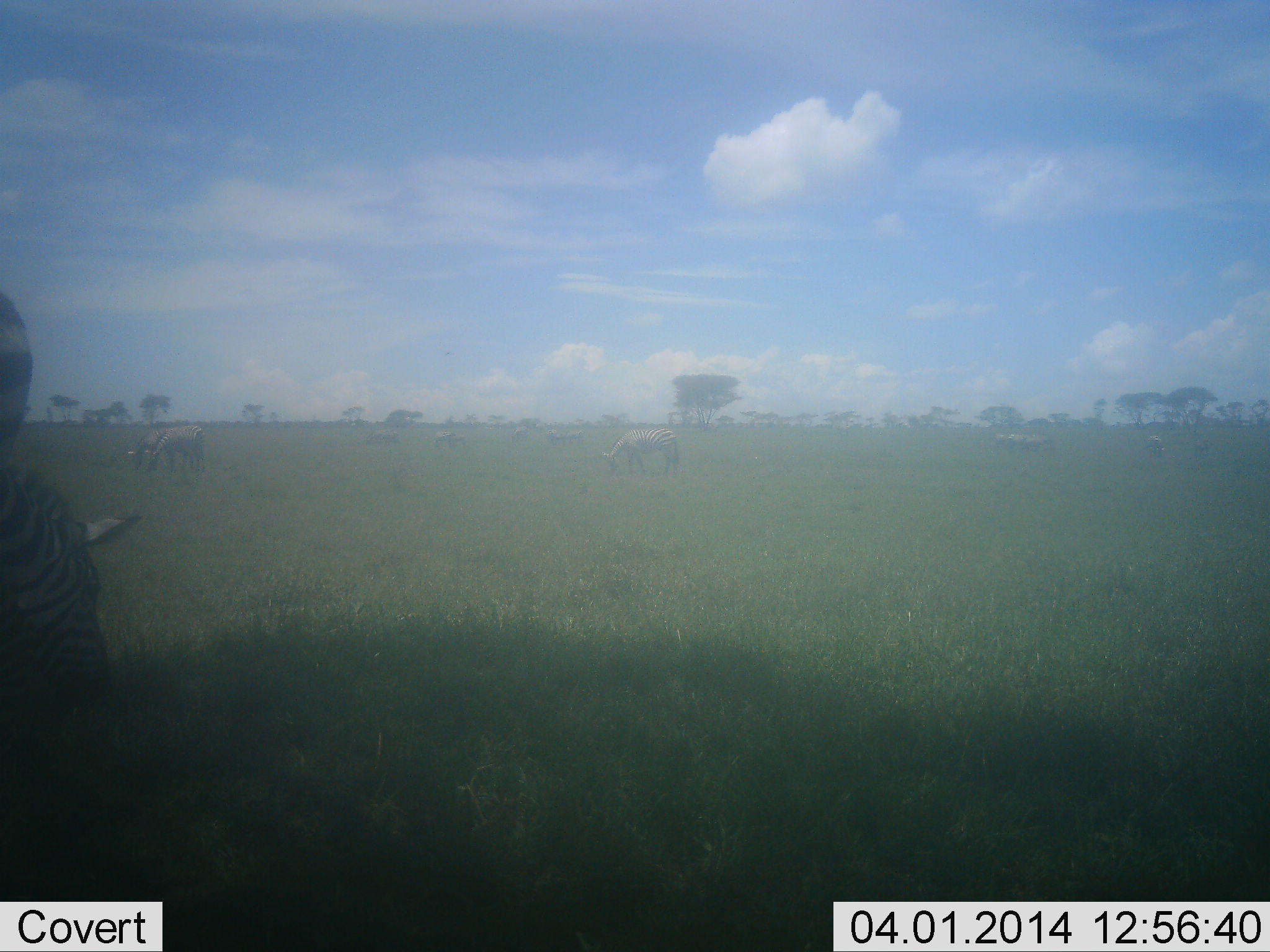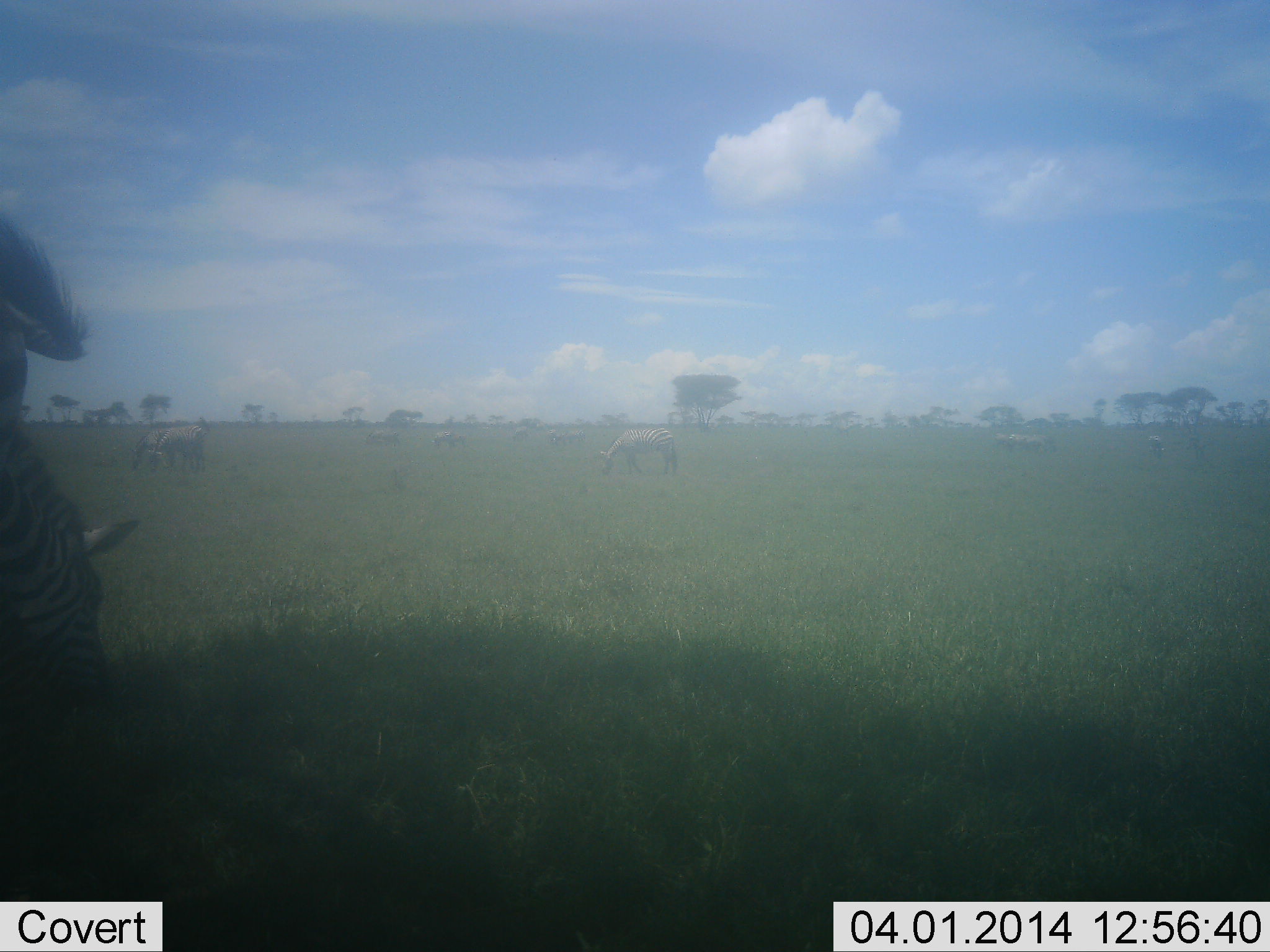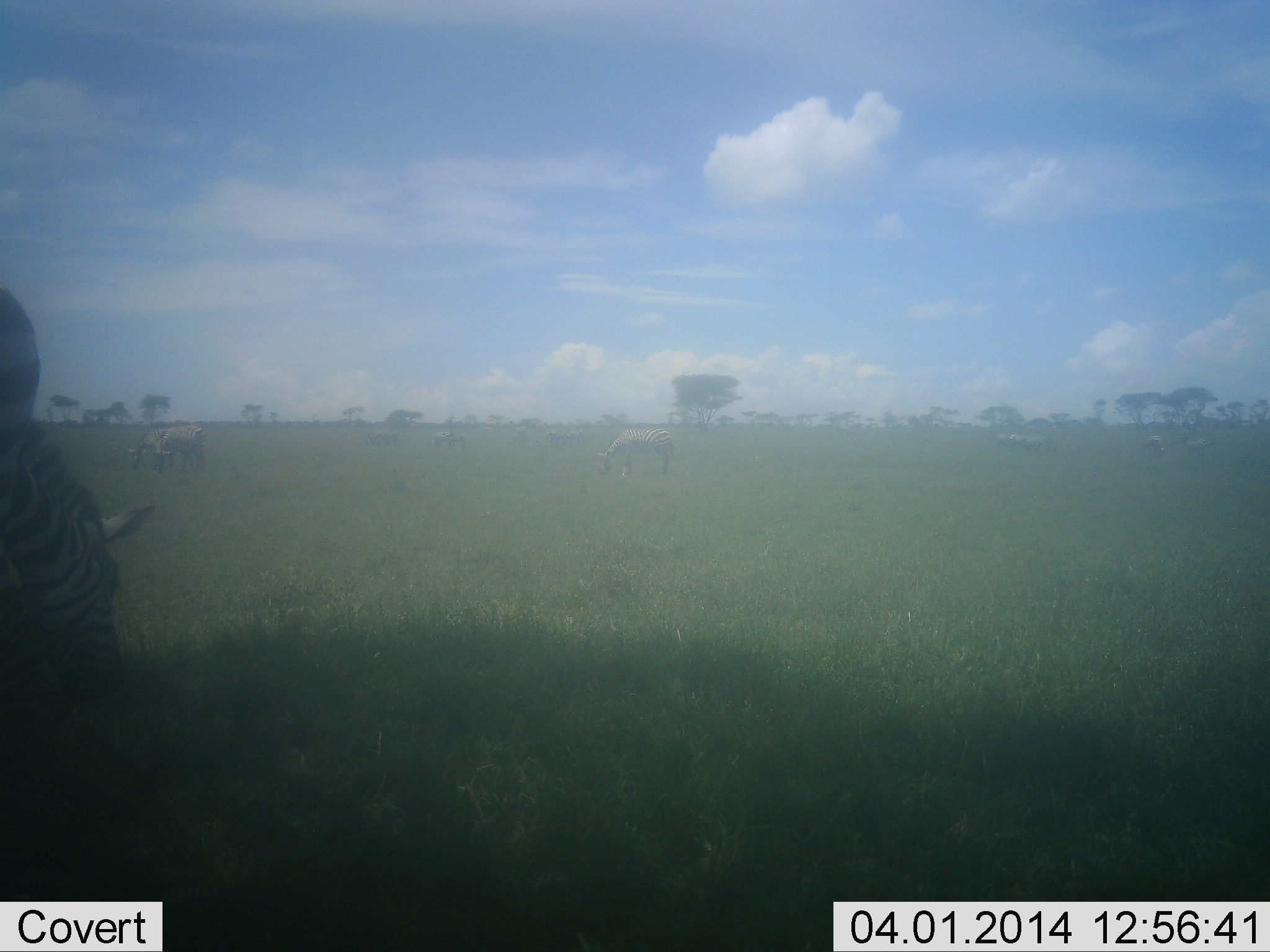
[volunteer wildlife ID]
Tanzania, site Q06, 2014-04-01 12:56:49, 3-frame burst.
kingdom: Animalia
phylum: Chordata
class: Mammalia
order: Perissodactyla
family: Equidae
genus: Equus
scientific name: Equus quagga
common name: plains zebra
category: zebra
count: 6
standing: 30%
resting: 0%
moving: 20%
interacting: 0%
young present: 0%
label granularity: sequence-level